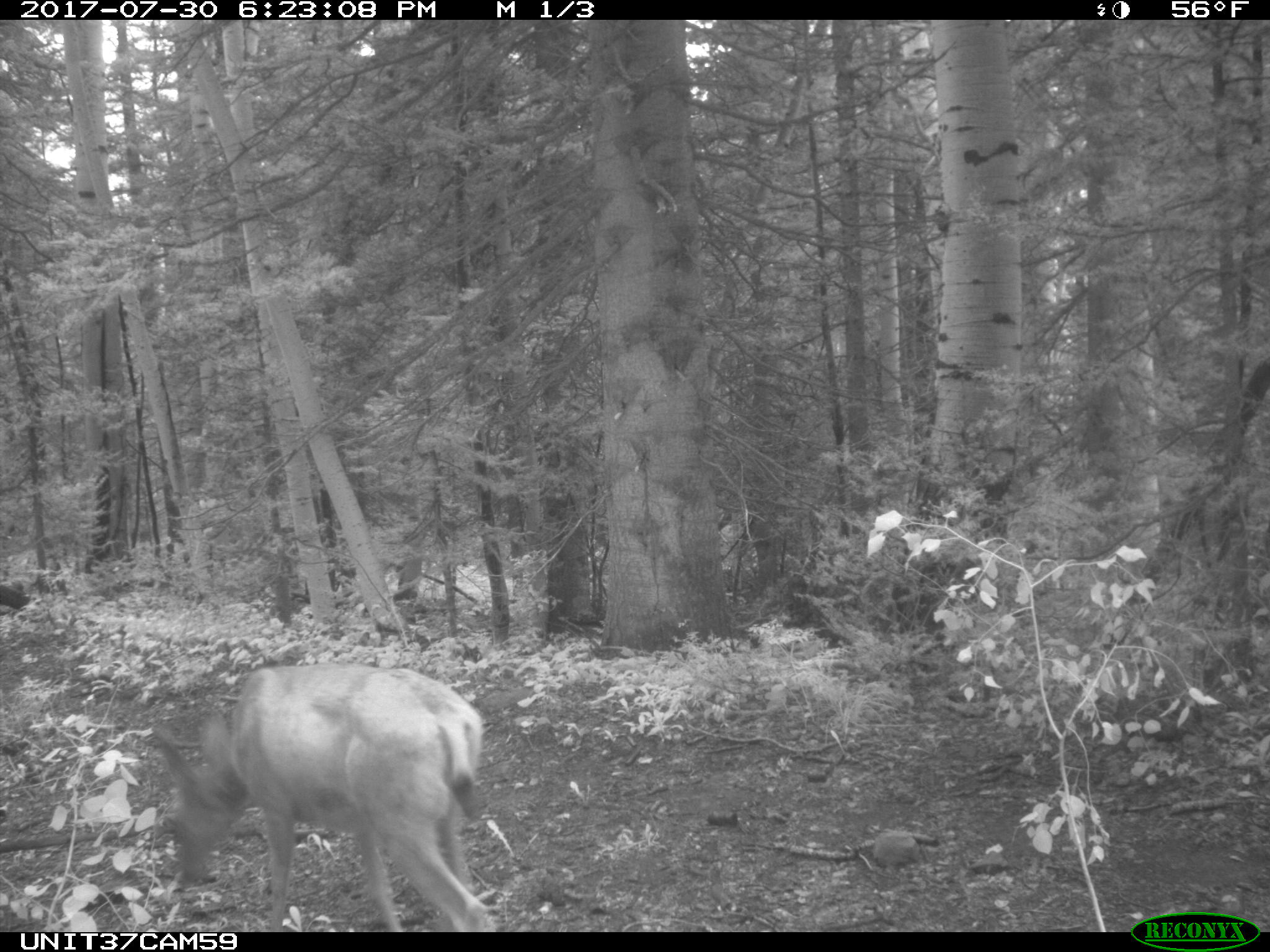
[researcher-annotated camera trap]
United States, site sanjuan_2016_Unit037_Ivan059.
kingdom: Animalia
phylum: Chordata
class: Mammalia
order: Artiodactyla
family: Cervidae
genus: Odocoileus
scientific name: Odocoileus hemionus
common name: mule deer